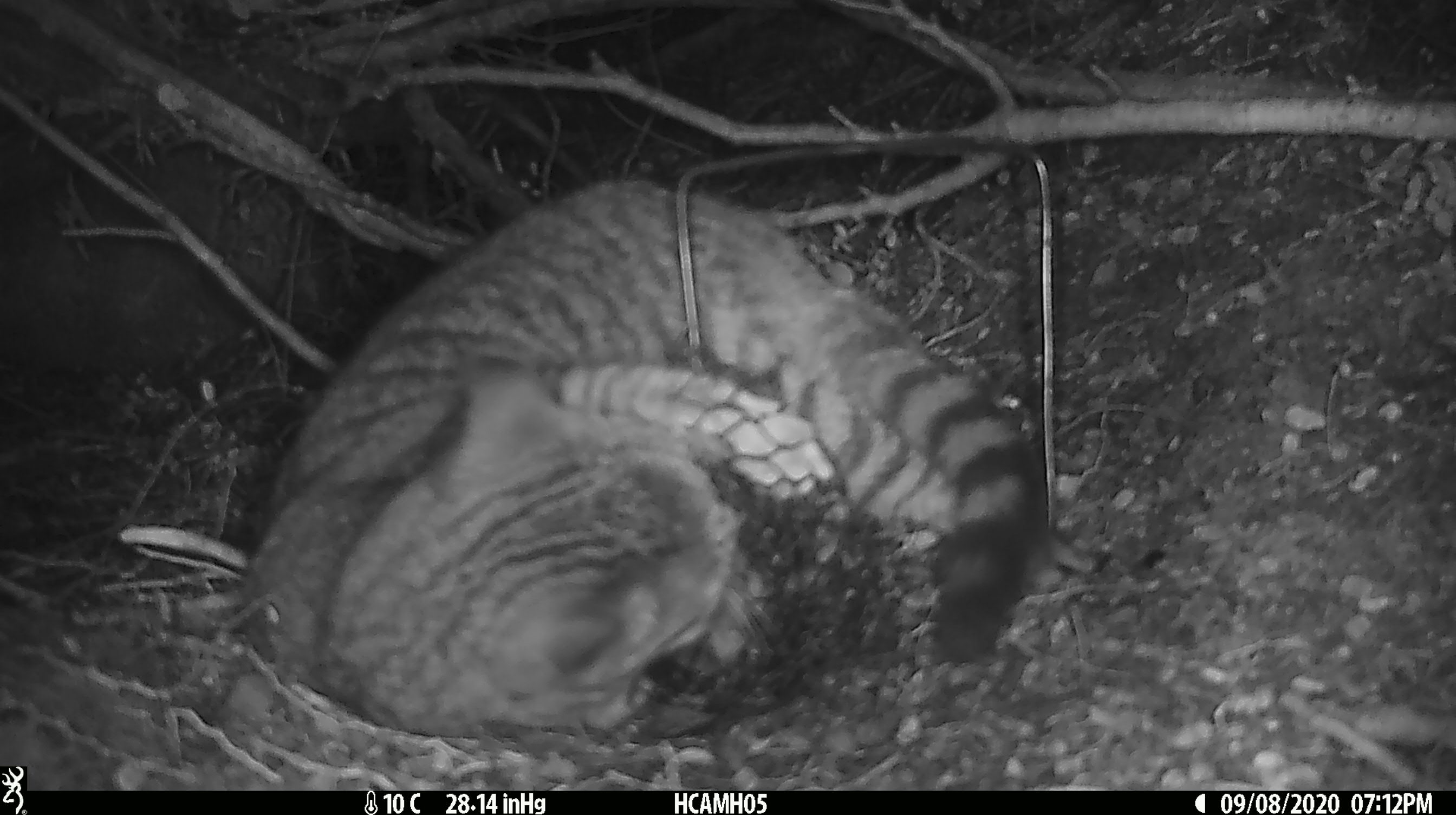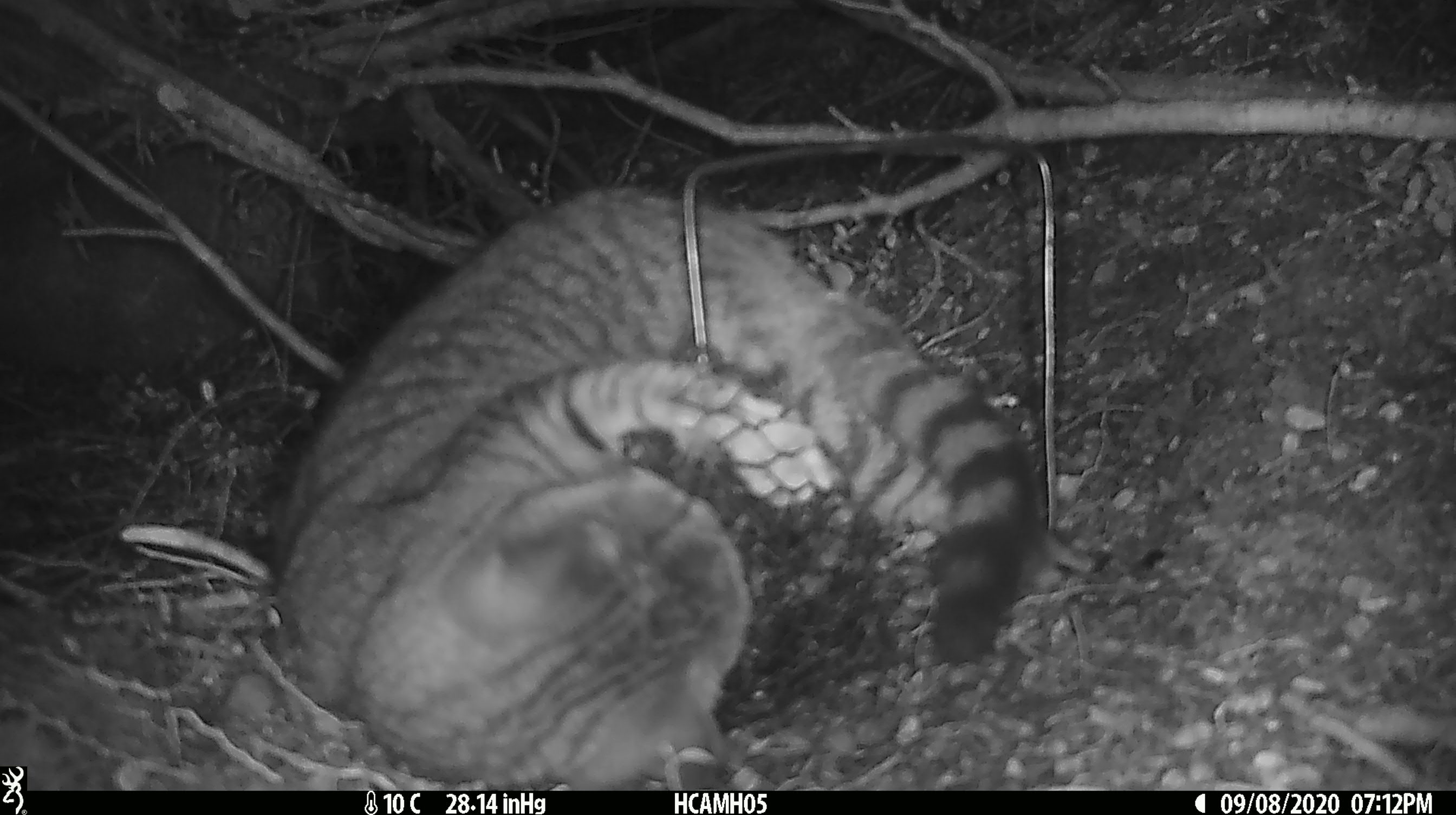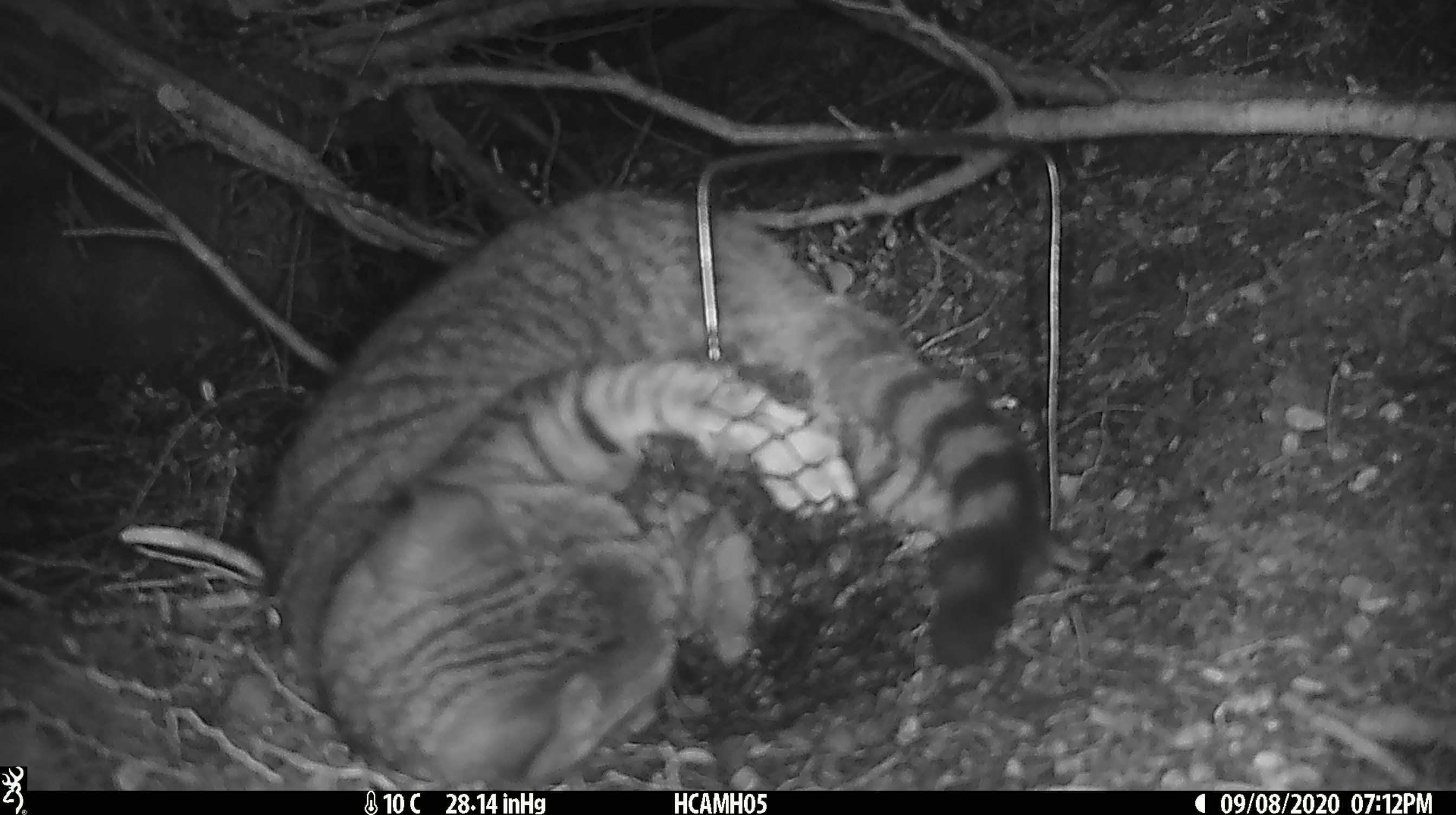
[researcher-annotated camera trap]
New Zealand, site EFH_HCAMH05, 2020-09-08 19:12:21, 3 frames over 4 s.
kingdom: Animalia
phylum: Chordata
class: Mammalia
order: Carnivora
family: Felidae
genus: Felis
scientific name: Felis catus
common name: domestic cat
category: cat